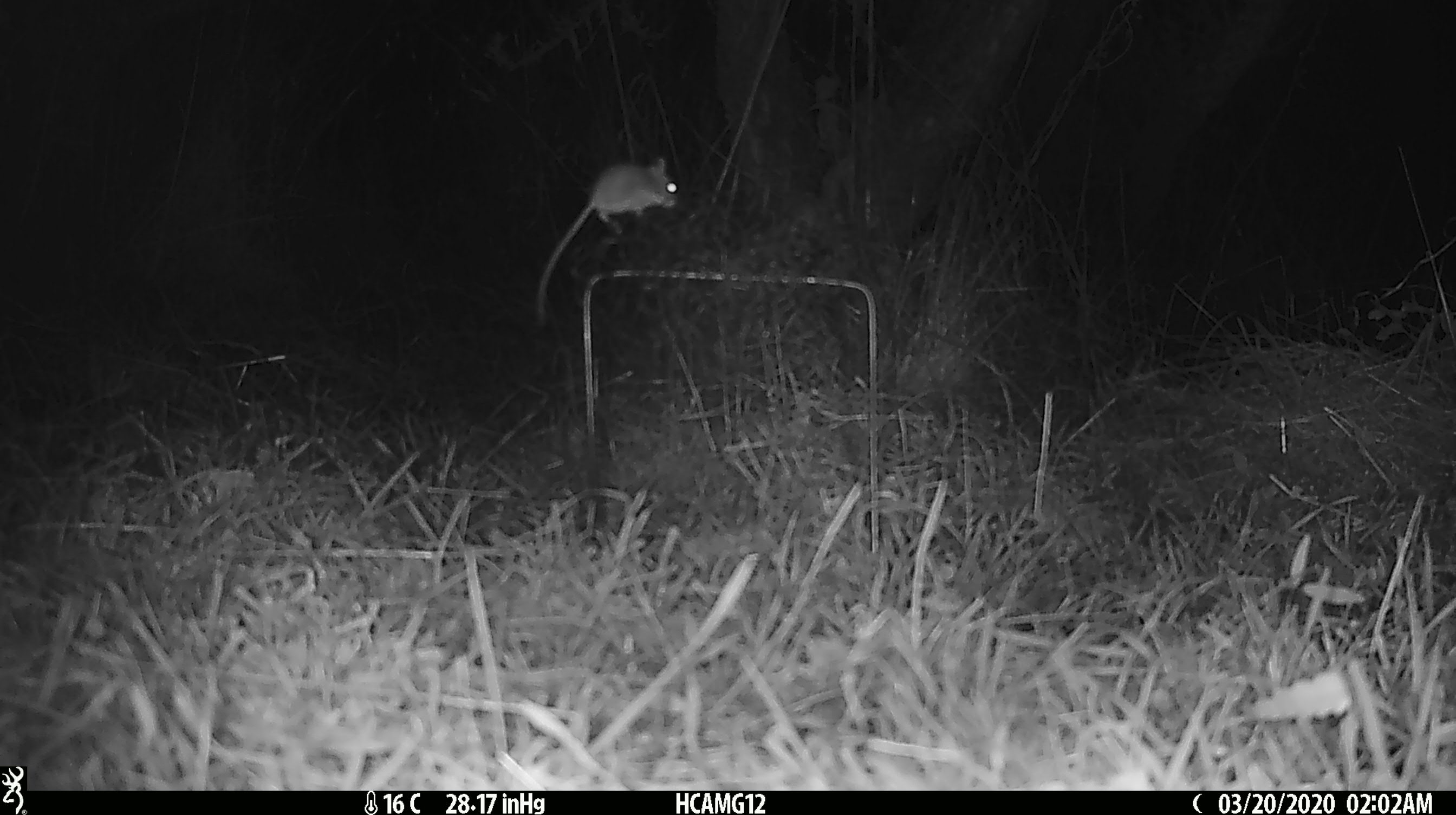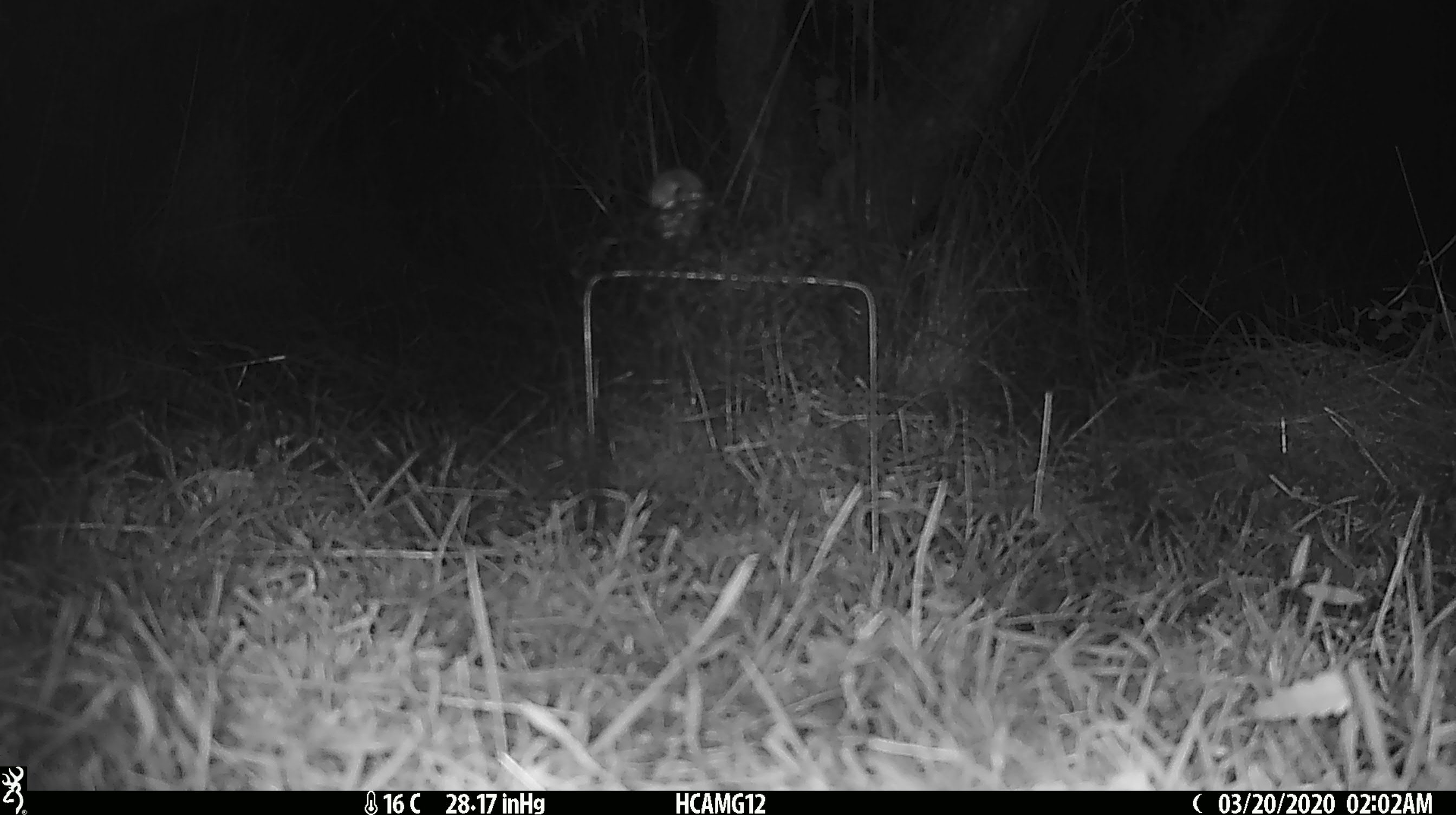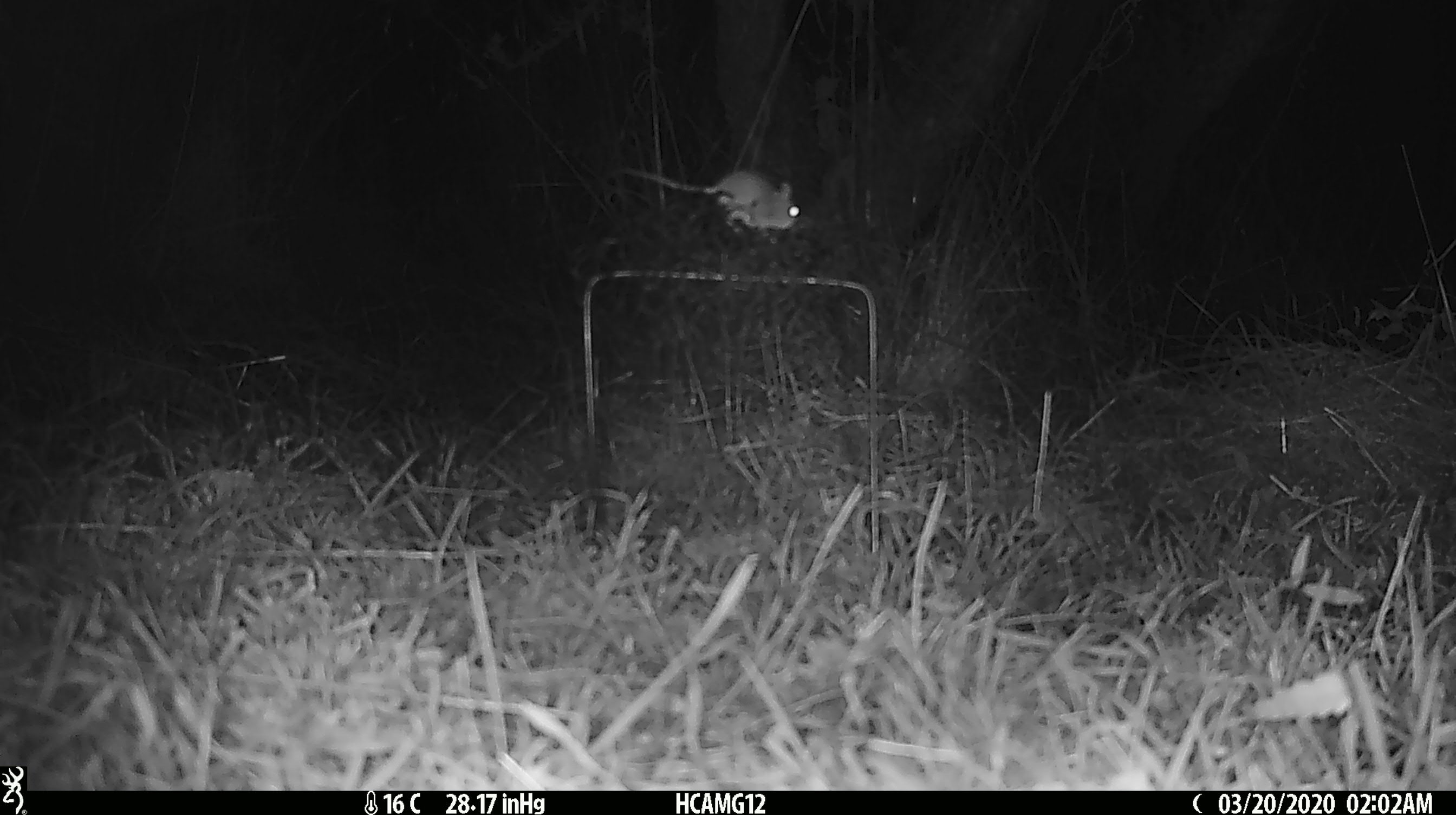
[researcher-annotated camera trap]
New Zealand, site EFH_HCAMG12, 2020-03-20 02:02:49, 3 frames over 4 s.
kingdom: Animalia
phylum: Chordata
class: Mammalia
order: Rodentia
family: Muridae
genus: Mus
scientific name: Mus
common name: mouse